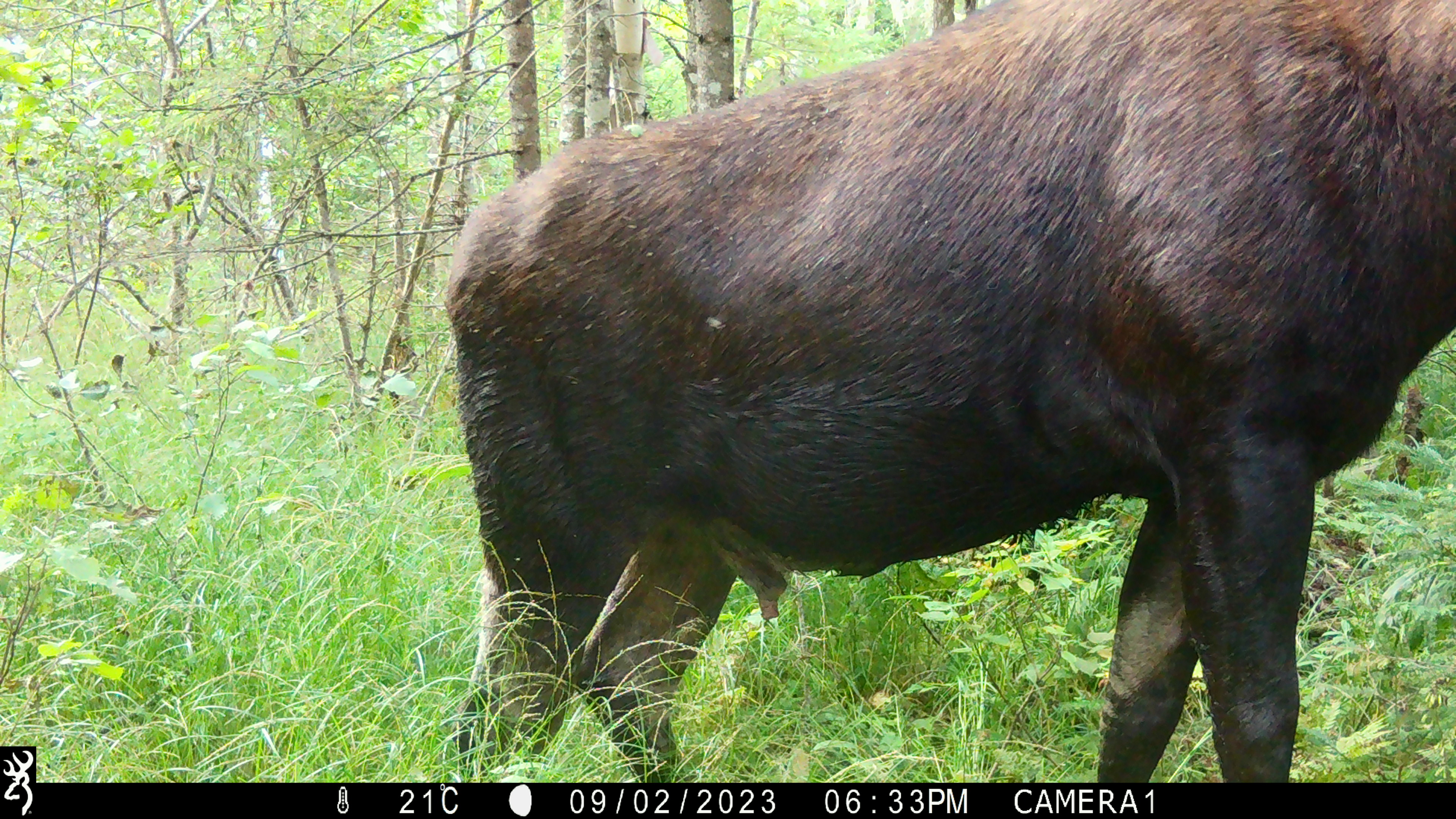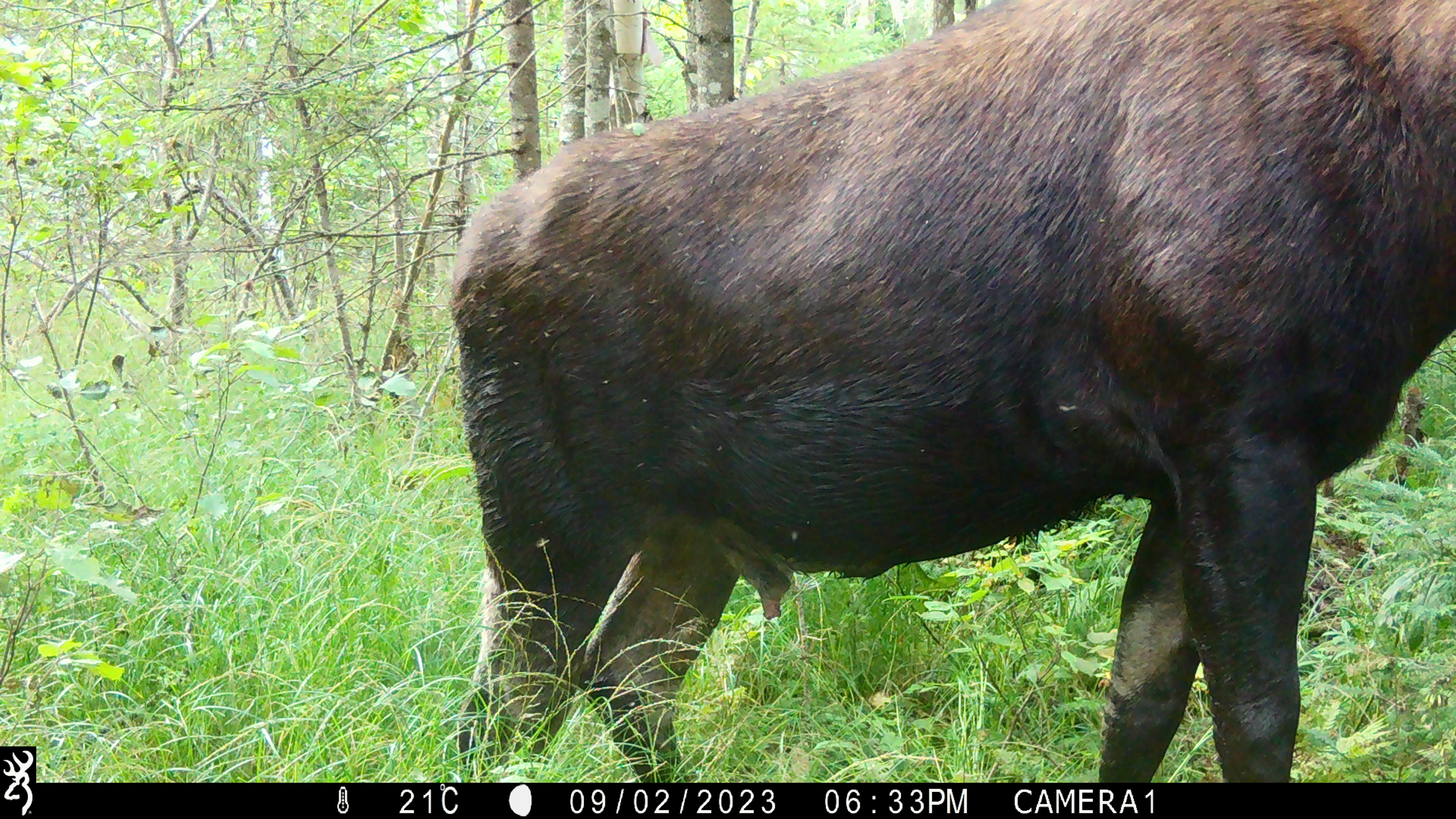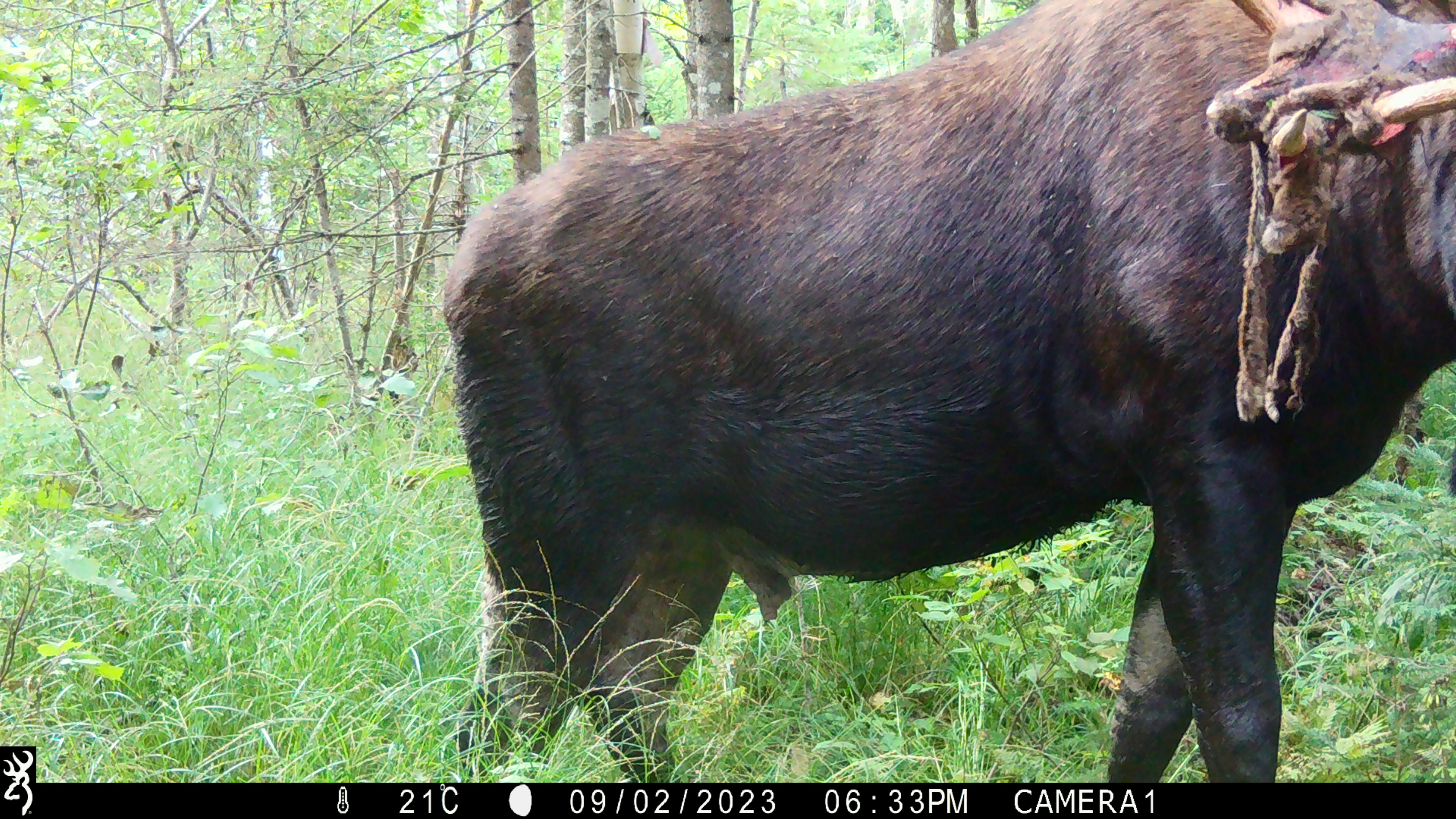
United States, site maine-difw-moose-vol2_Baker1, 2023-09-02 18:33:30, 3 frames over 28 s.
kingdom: Animalia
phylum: Chordata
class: Mammalia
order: Artiodactyla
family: Cervidae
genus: Alces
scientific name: Alces alces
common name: moose